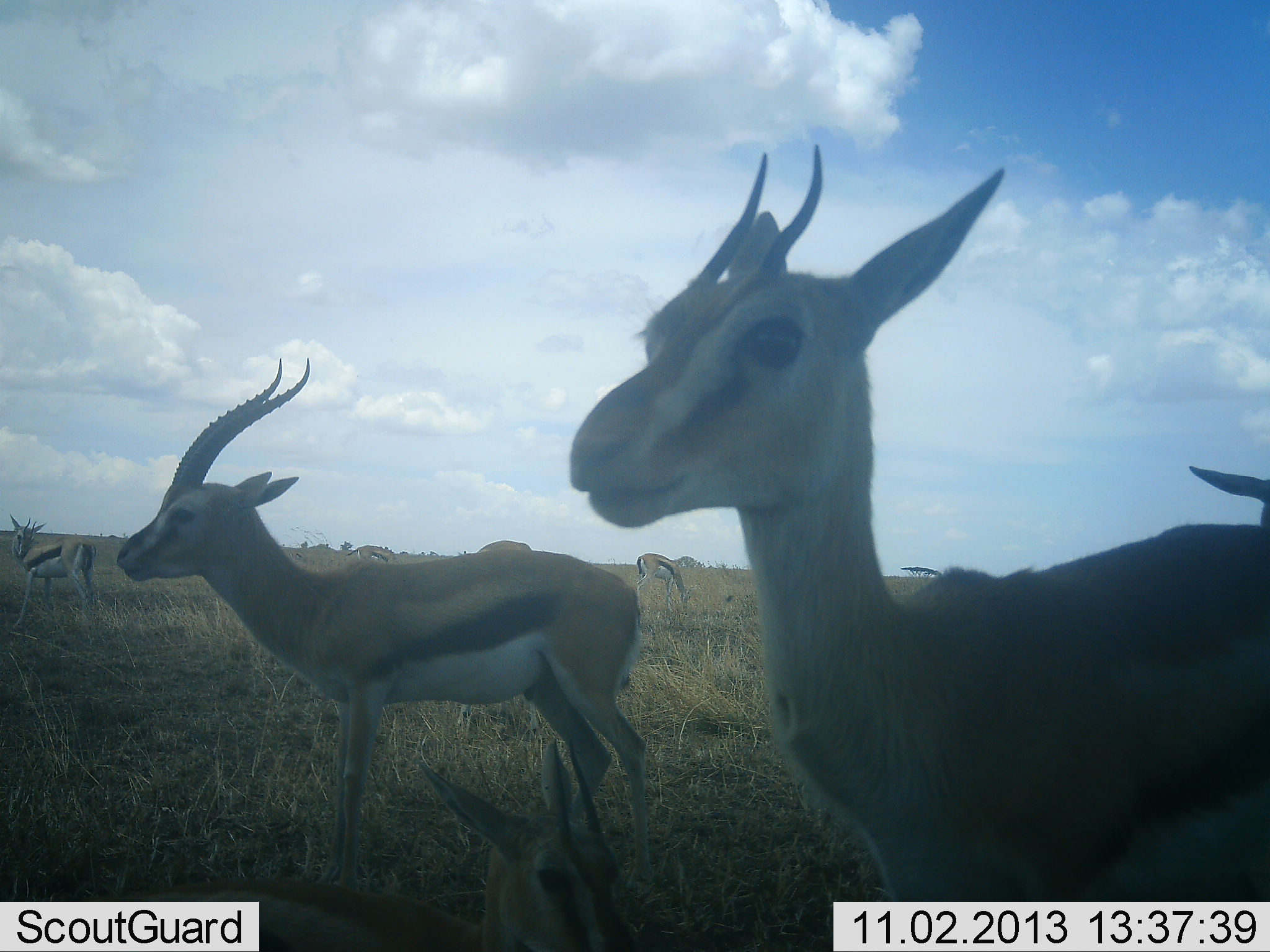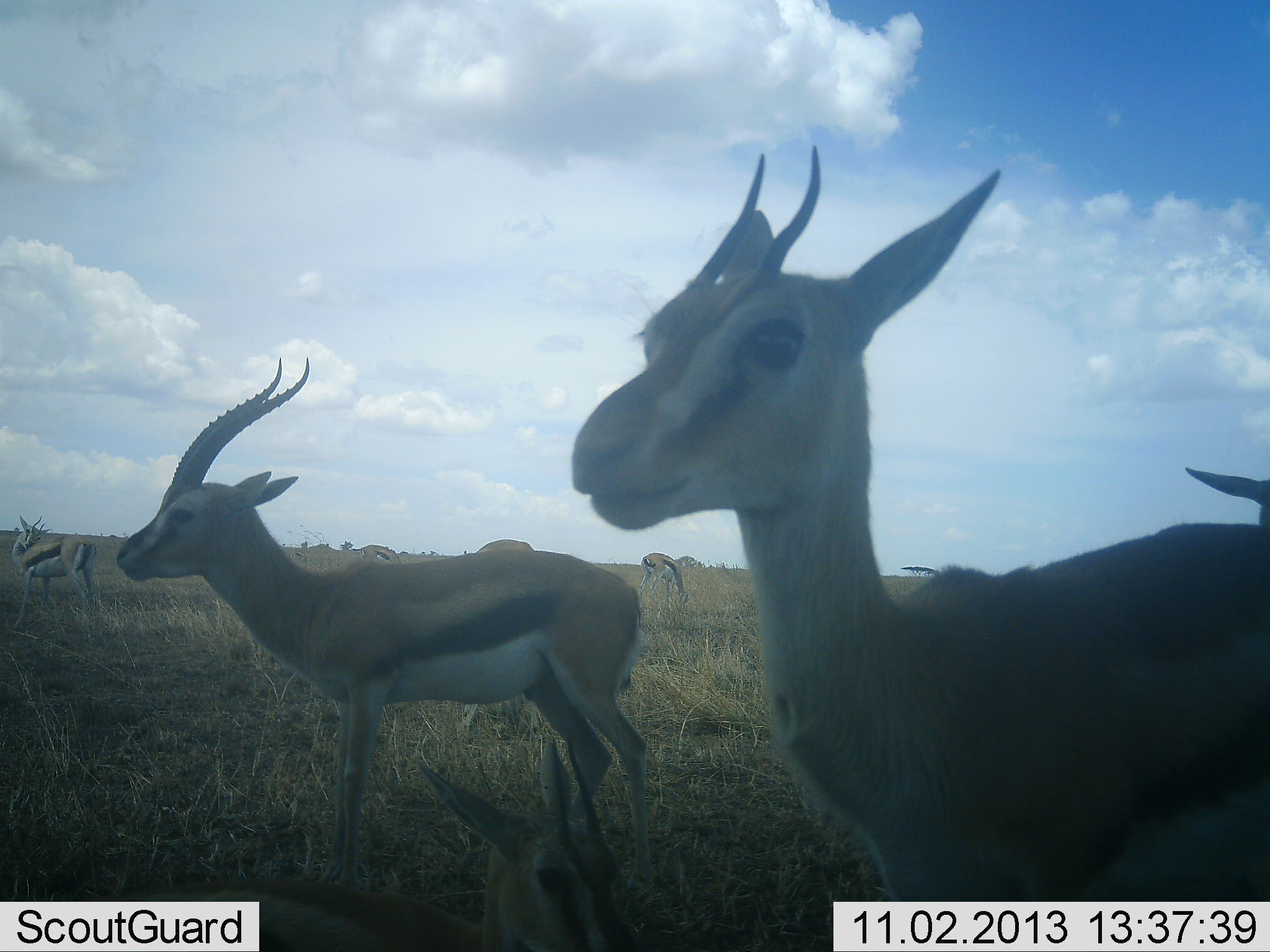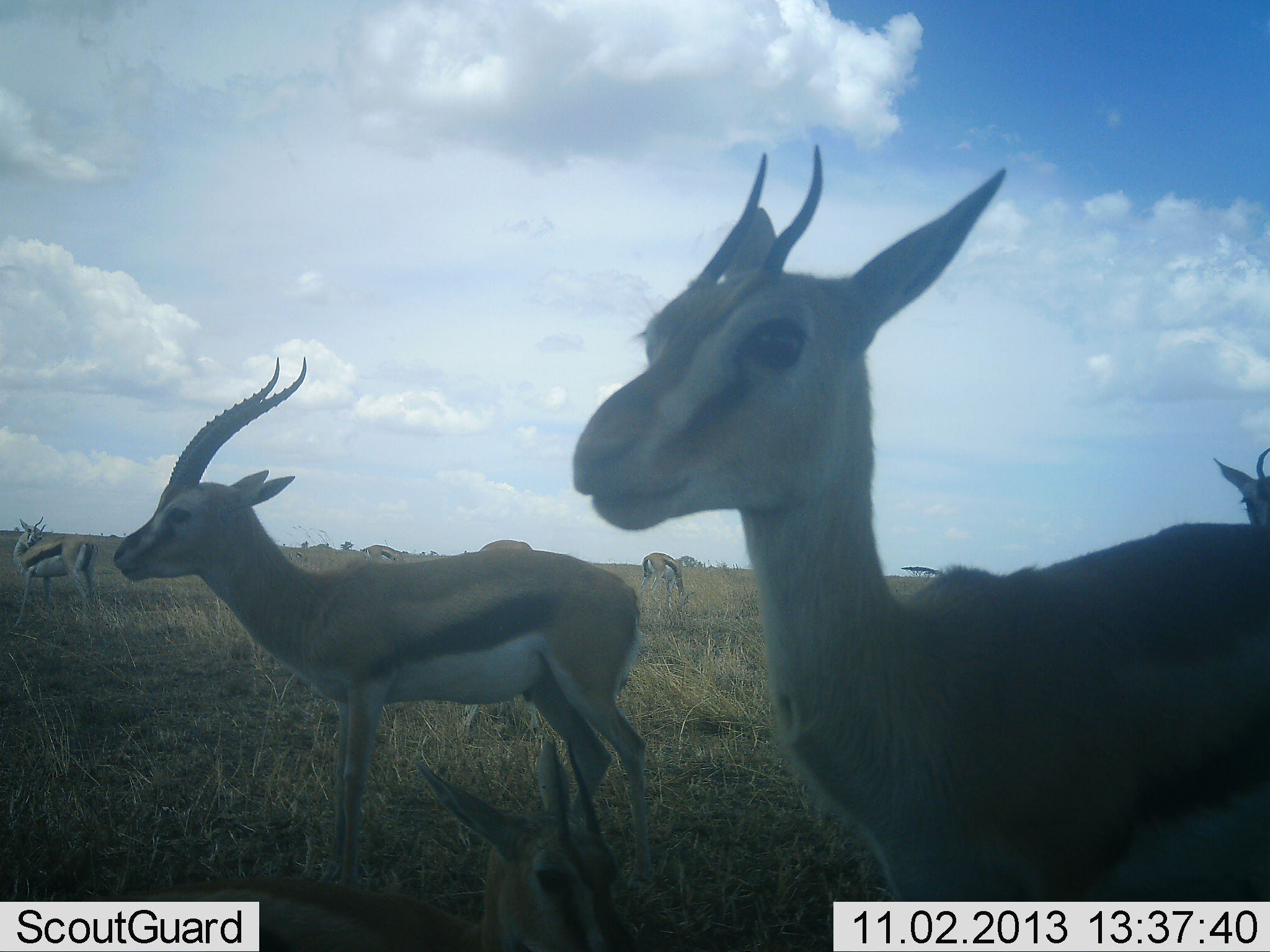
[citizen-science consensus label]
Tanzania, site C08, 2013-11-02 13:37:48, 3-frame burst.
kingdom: Animalia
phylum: Chordata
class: Mammalia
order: Artiodactyla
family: Bovidae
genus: Eudorcas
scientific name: Eudorcas thomsonii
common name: thomson's gazelle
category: gazellethomsons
Gazellethomsons (thomson's gazelle) (Eudorcas thomsonii), count 8. Behavior (volunteer vote fractions): standing 91%, resting 73%, moving 9%, interacting 9%. Young present (vote fraction): 9%. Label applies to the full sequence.